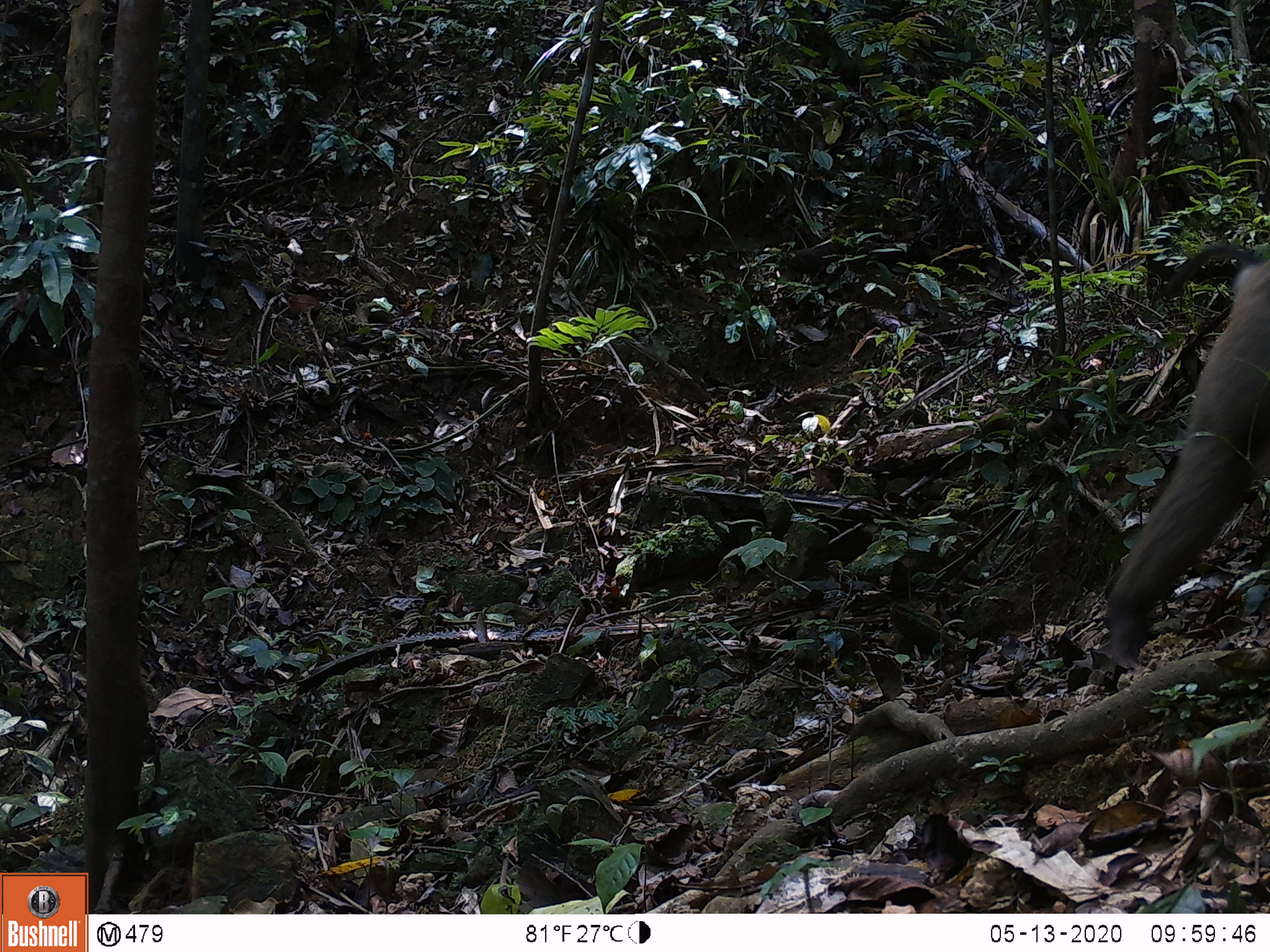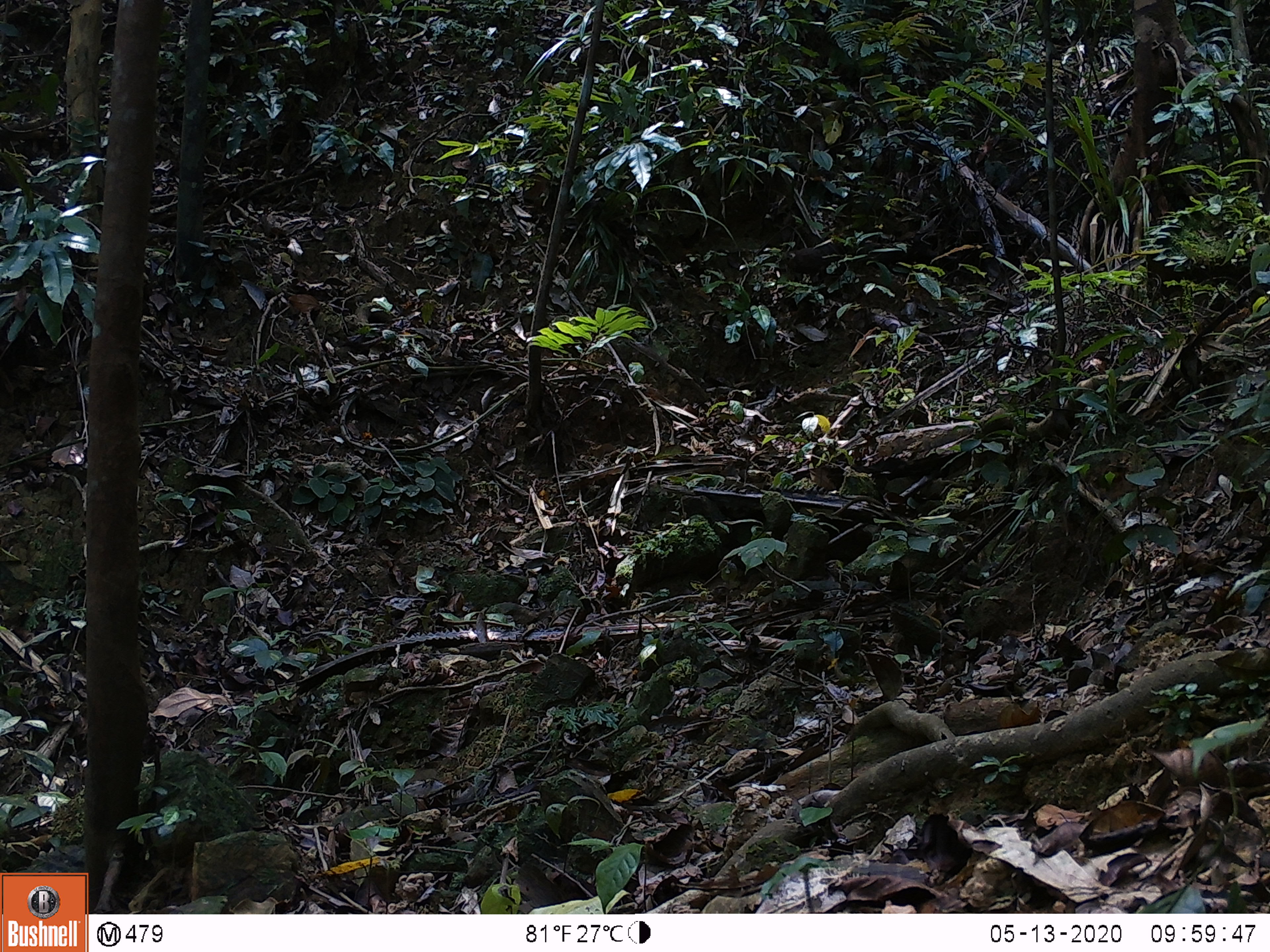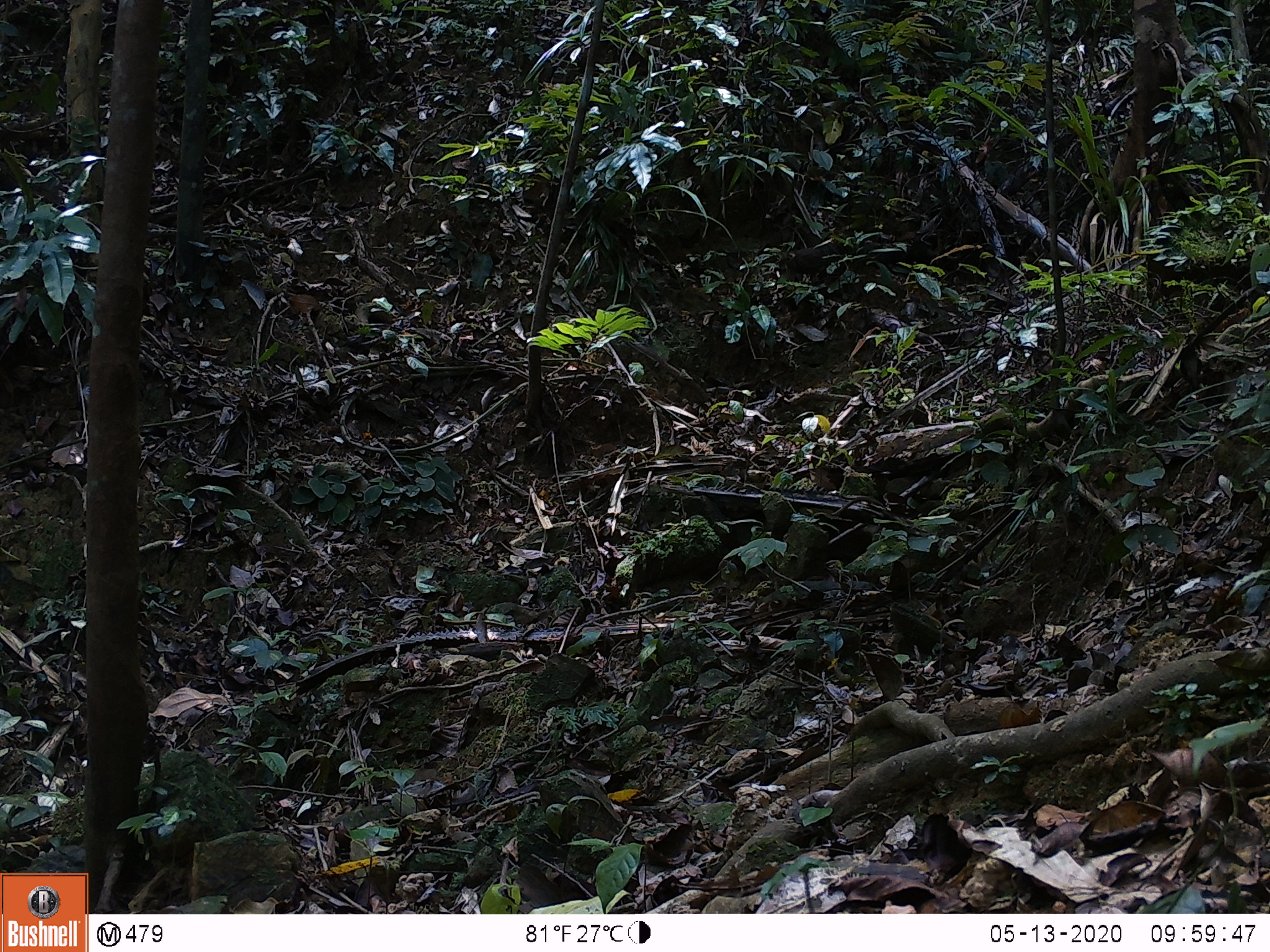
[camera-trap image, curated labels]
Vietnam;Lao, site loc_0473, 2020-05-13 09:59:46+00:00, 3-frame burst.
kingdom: Animalia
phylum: Chordata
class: Mammalia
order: Primates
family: Cercopithecidae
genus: Macaca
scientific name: Macaca nemestrina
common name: pig-tailed macaque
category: pig tailed macaque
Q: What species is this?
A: Pig tailed macaque (pig-tailed macaque) (Macaca nemestrina).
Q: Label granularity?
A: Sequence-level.